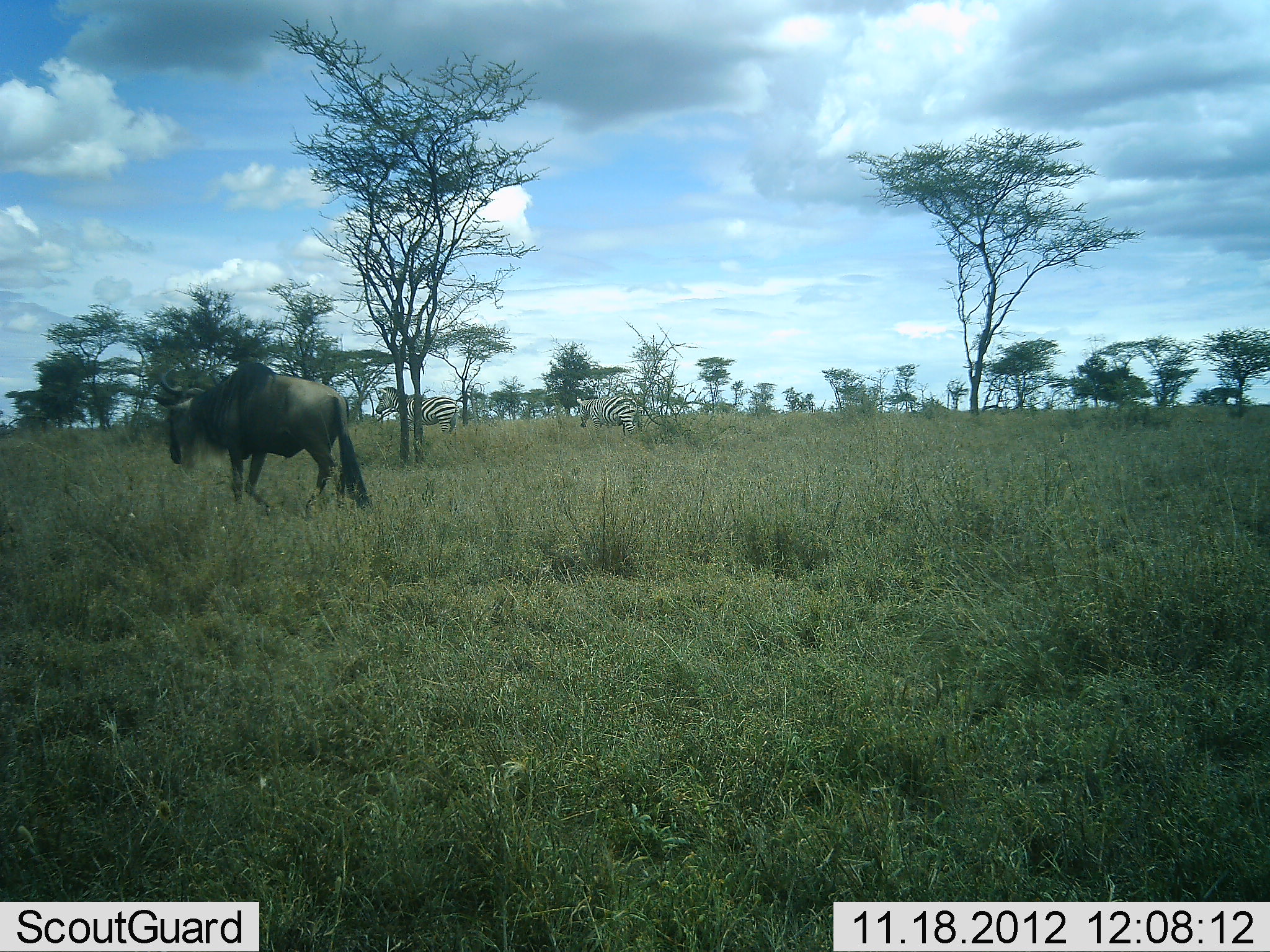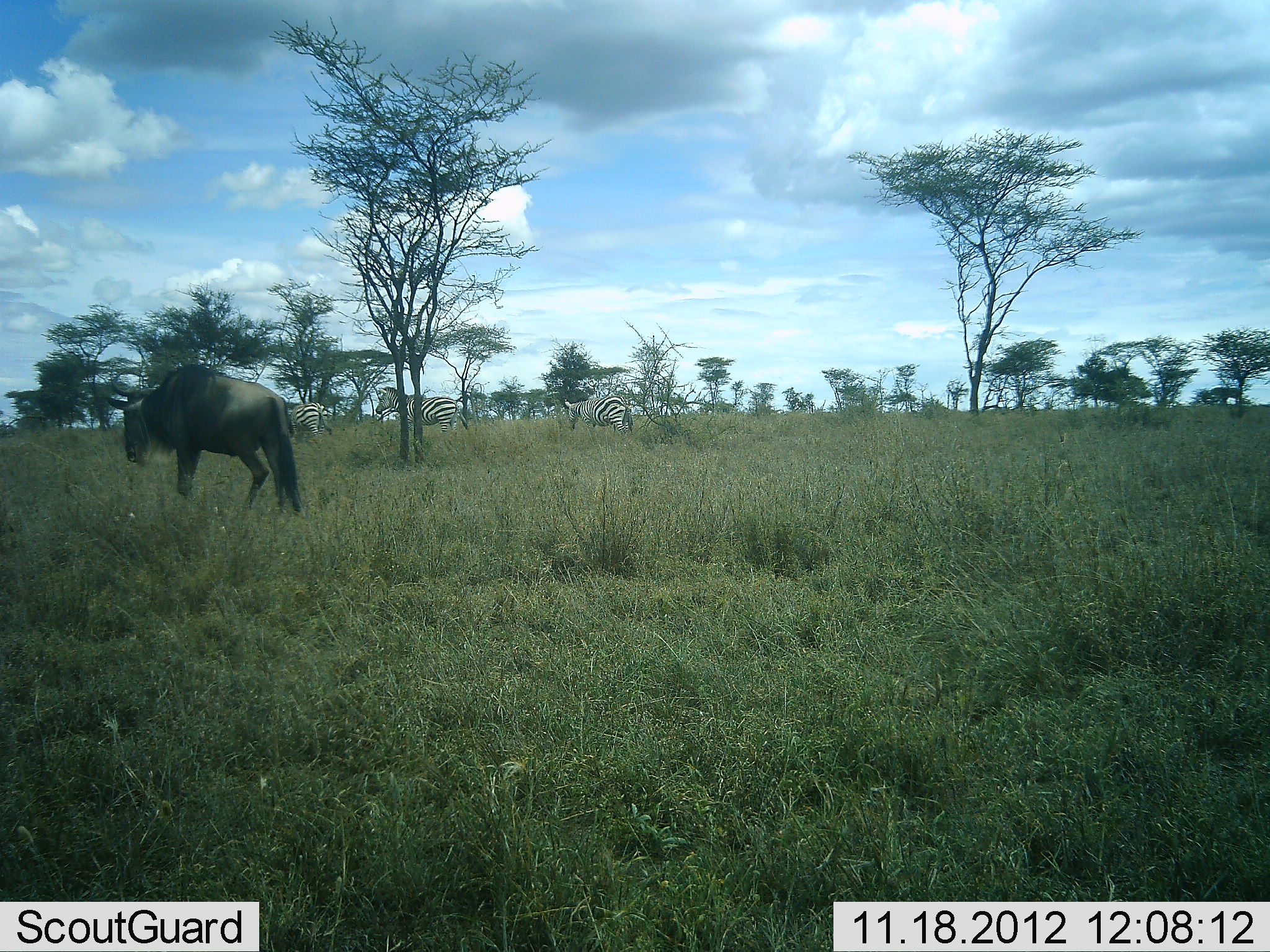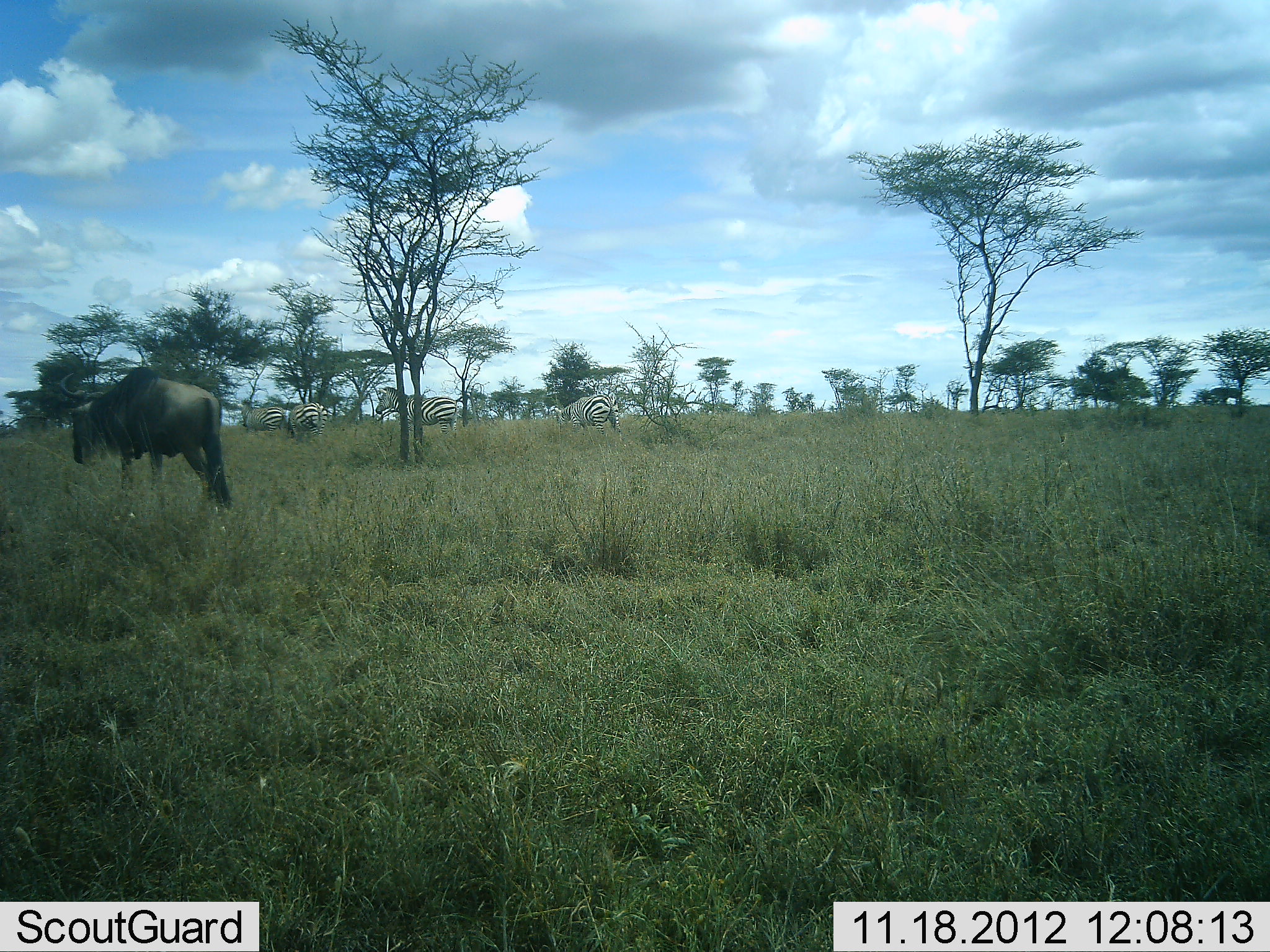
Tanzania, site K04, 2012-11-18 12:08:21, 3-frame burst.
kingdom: Animalia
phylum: Chordata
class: Mammalia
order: Artiodactyla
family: Bovidae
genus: Connochaetes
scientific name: Connochaetes taurinus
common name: blue wildebeest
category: wildebeest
Wildebeest (blue wildebeest) (Connochaetes taurinus), count 1. Behavior (volunteer vote fractions): standing 0%, resting 0%, moving 100%, interacting 0%. Young present (vote fraction): 0%. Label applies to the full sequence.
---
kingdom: Animalia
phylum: Chordata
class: Mammalia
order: Perissodactyla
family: Equidae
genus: Equus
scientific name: Equus quagga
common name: plains zebra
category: zebra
Zebra (plains zebra) (Equus quagga), count 4. Behavior (volunteer vote fractions): standing 58%, resting 8%, moving 50%, interacting 8%. Young present (vote fraction): 8%. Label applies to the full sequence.